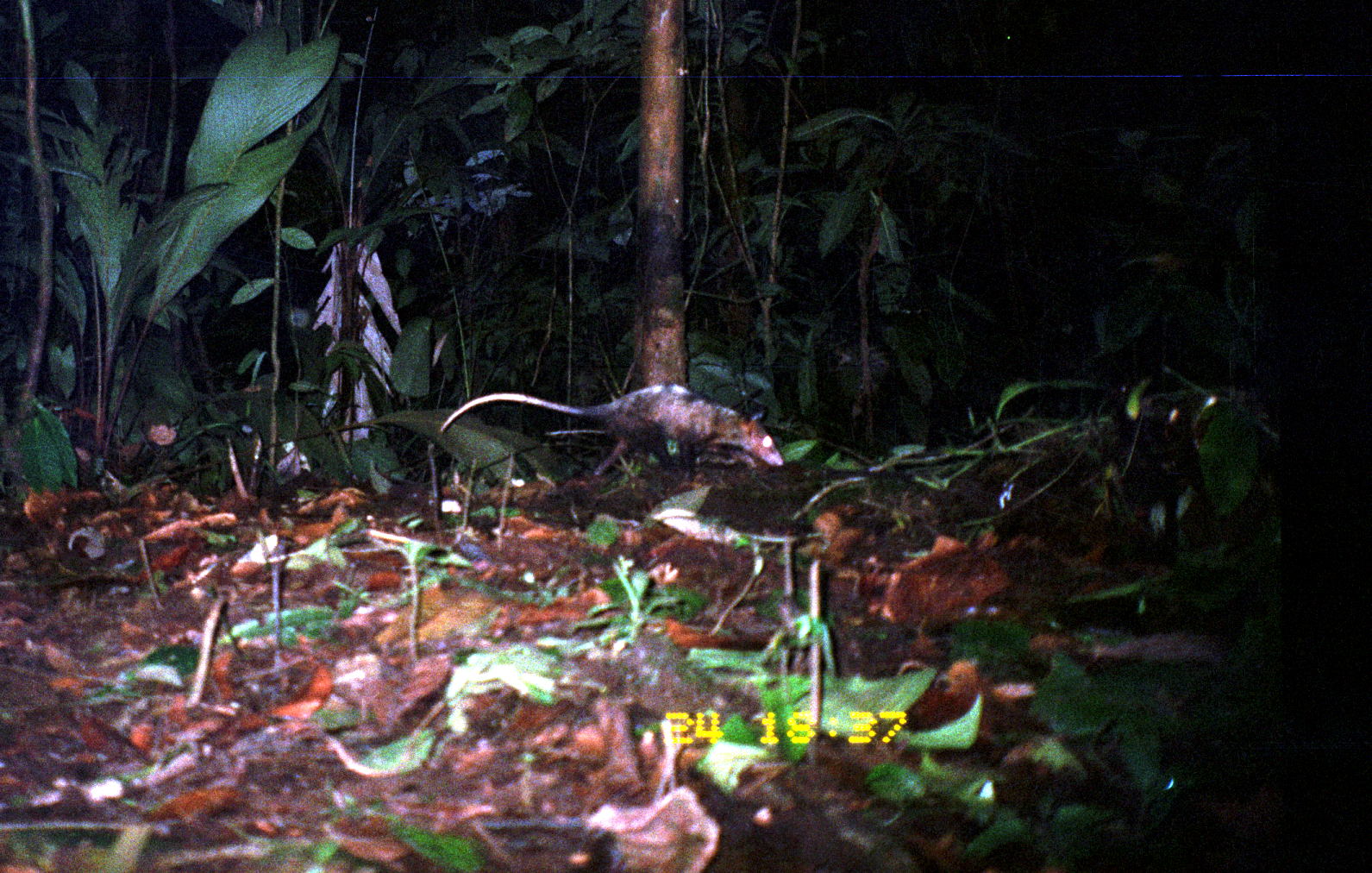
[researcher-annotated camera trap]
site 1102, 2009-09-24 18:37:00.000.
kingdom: Animalia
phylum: Chordata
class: Mammalia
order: Didelphimorphia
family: Didelphidae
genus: Didelphis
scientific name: Didelphis marsupialis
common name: southern opossum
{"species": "Didelphis marsupialis (southern opossum)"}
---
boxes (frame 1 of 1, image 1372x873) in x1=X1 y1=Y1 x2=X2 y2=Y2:
didelphis marsupialis: x1=439 y1=381 x2=784 y2=476